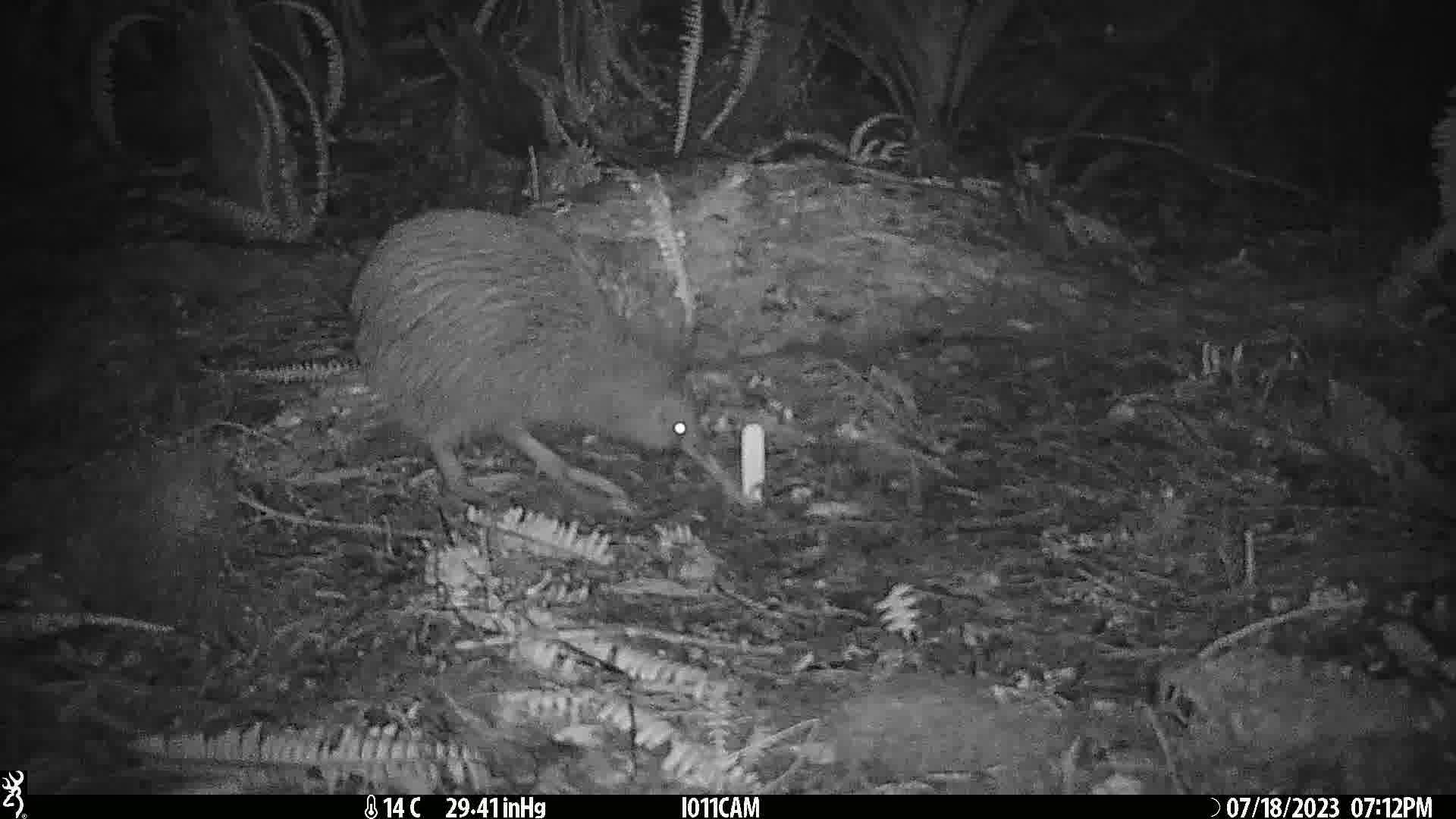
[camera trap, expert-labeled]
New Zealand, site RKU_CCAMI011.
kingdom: Animalia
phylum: Chordata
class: Aves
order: Apterygiformes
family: Apterygidae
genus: Apteryx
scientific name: Apteryx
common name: kiwi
Kiwi (Apteryx).